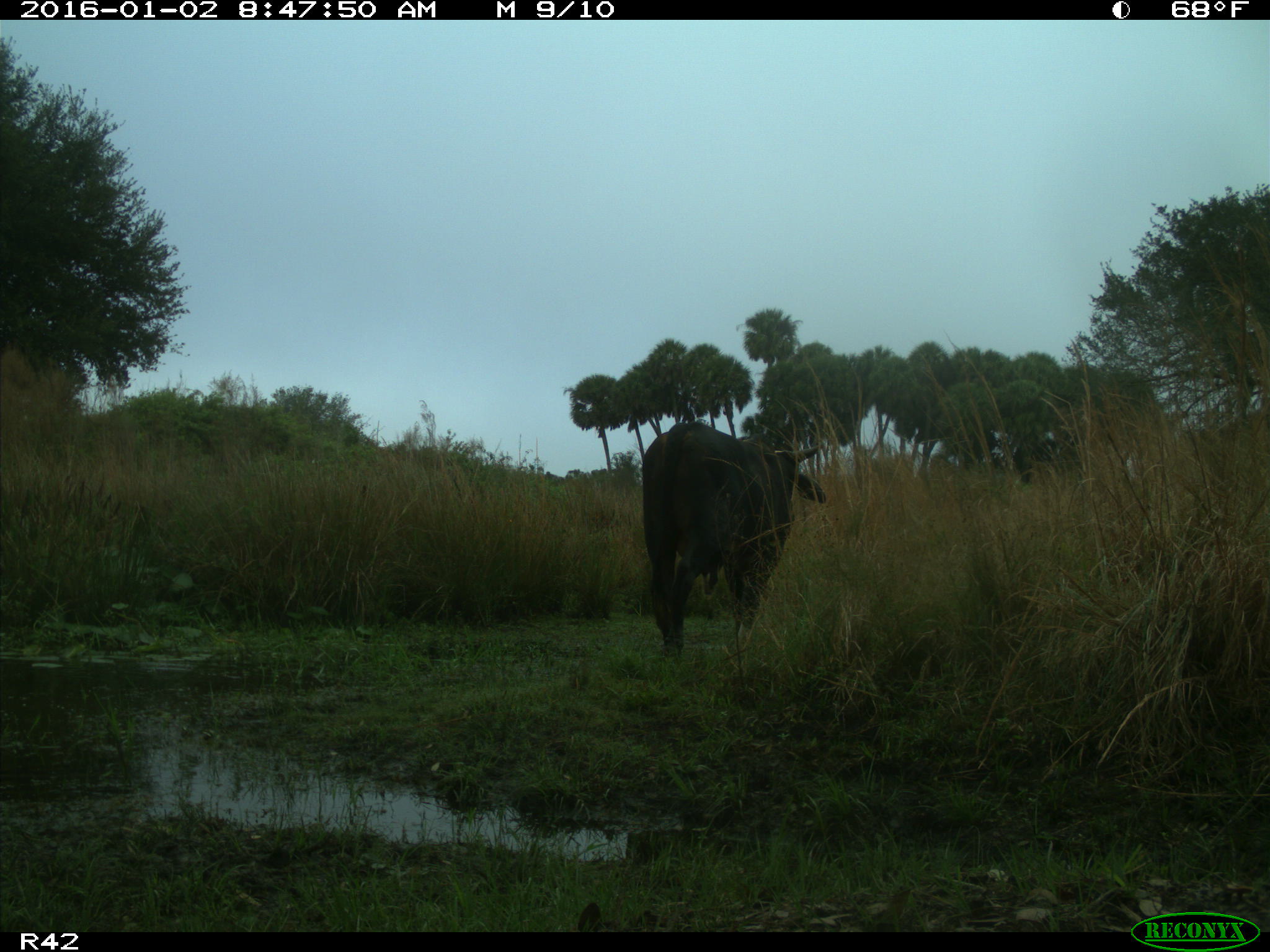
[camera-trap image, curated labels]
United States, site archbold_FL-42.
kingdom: Animalia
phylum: Chordata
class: Mammalia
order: Artiodactyla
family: Bovidae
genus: Bos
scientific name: Bos taurus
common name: domestic cow